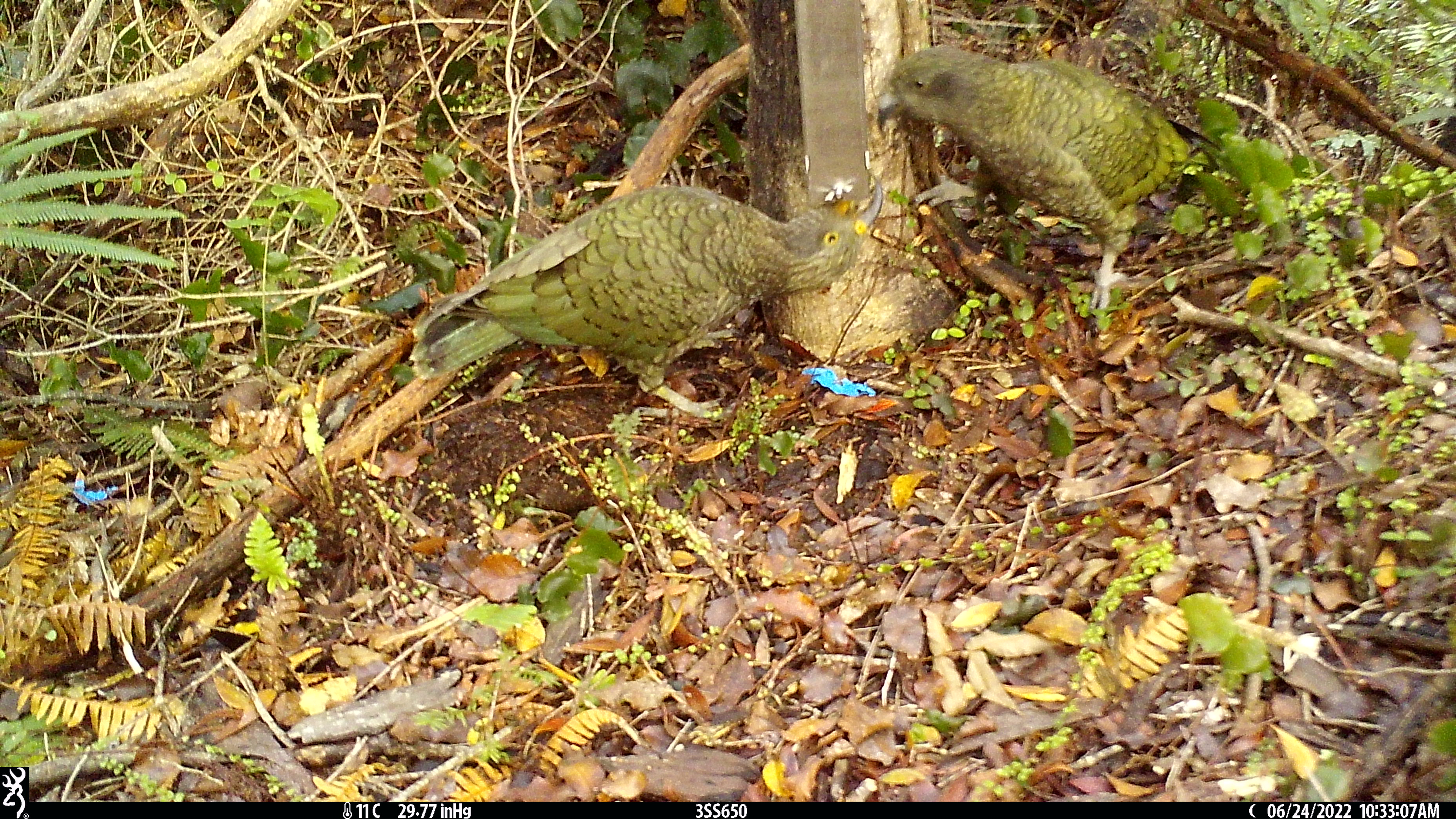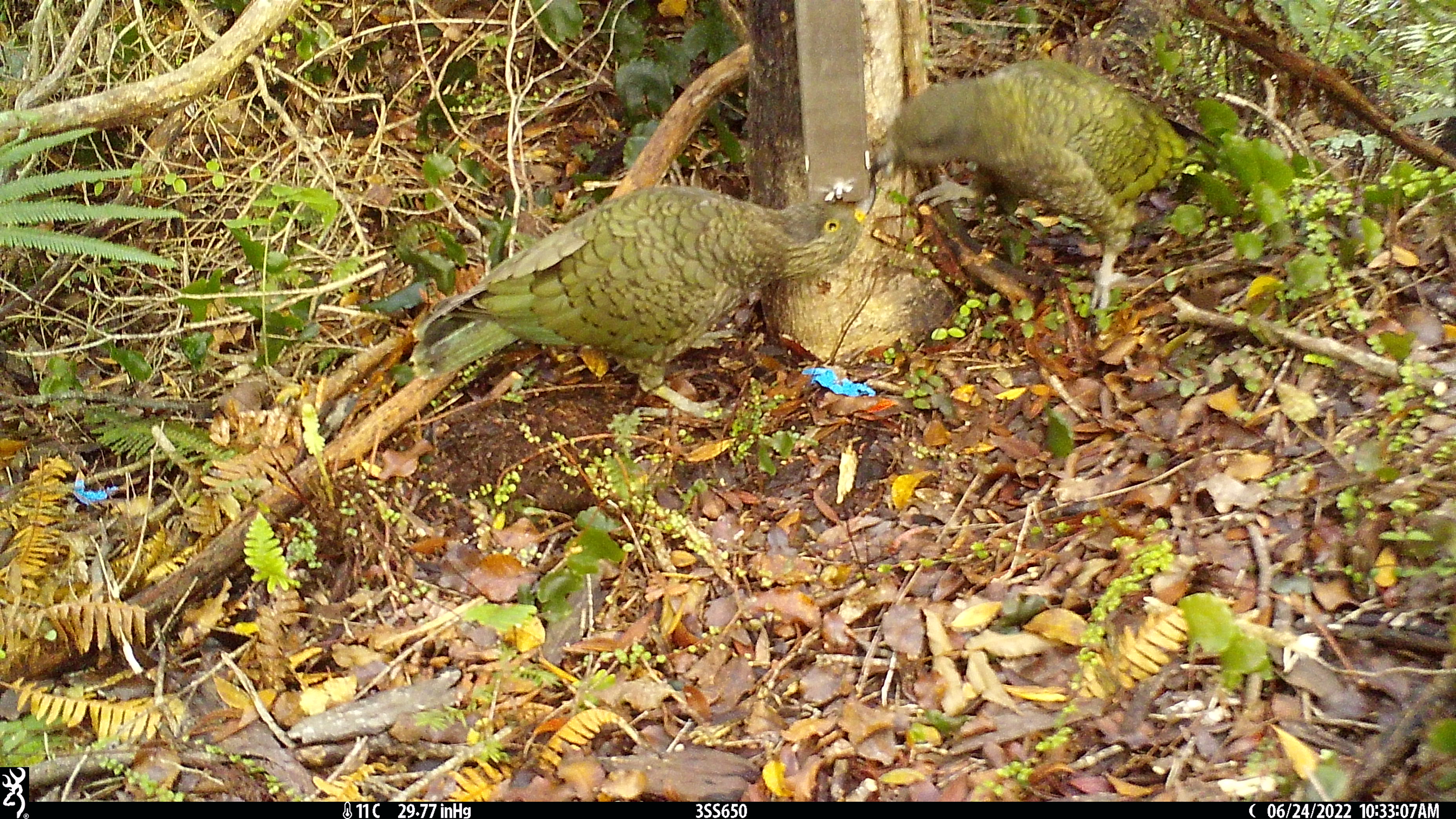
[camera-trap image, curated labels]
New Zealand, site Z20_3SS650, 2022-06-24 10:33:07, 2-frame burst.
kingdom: Animalia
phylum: Chordata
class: Aves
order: Psittaciformes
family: Strigopidae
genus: Nestor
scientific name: Nestor notabilis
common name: kea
Kea (Nestor notabilis).